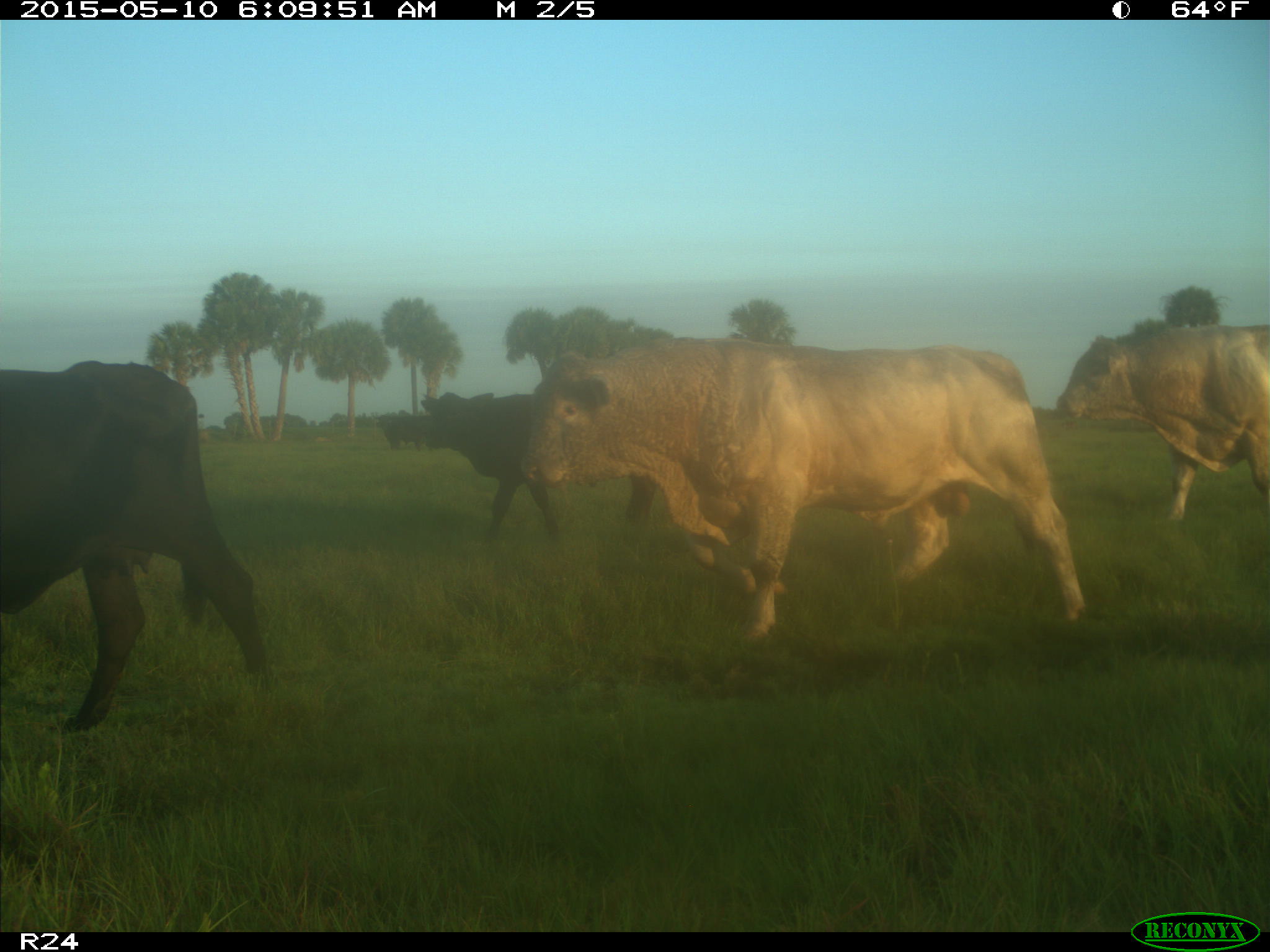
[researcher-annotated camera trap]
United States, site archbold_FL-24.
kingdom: Animalia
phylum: Chordata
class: Mammalia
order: Artiodactyla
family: Bovidae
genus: Bos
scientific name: Bos taurus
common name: domestic cow